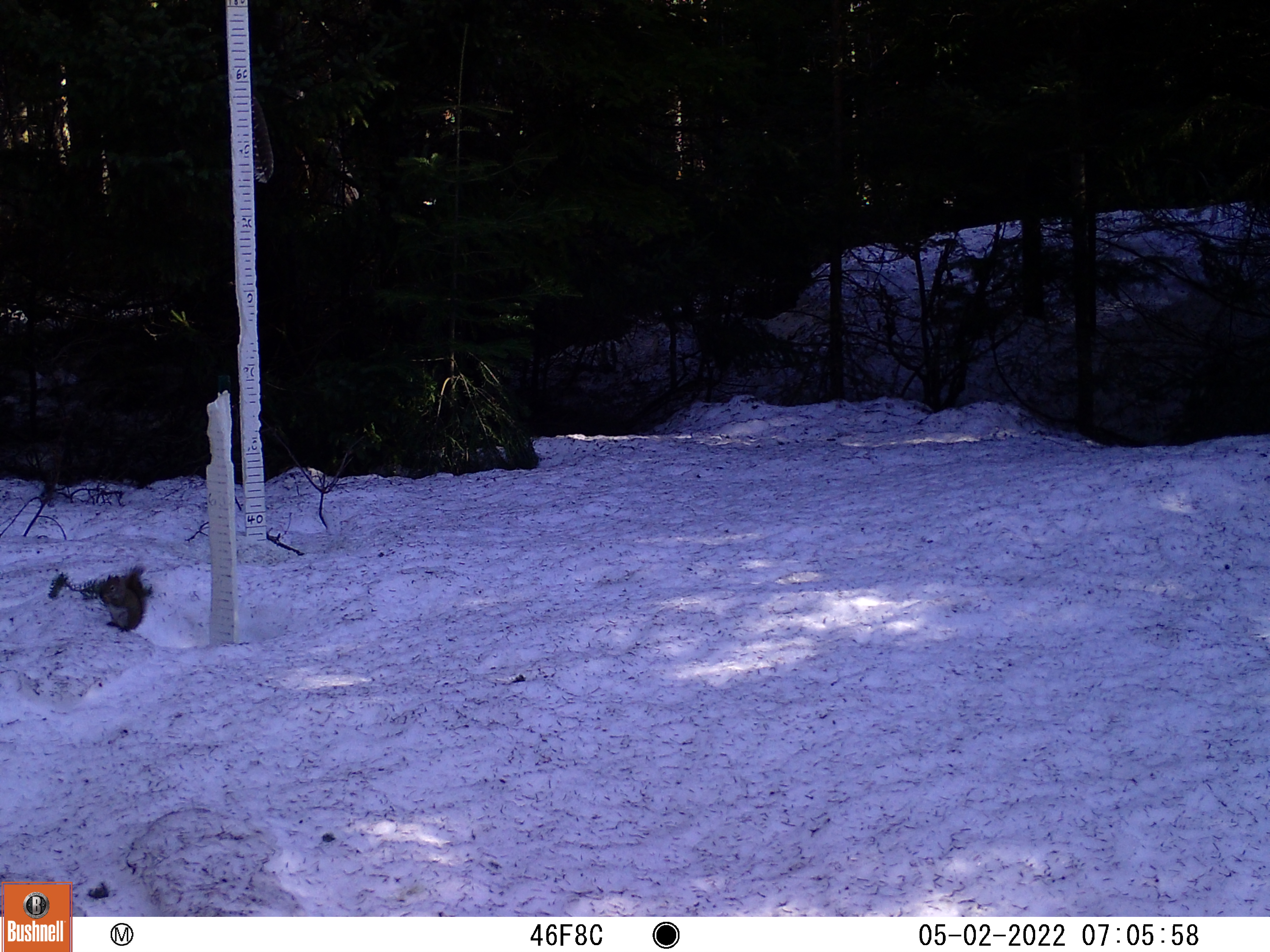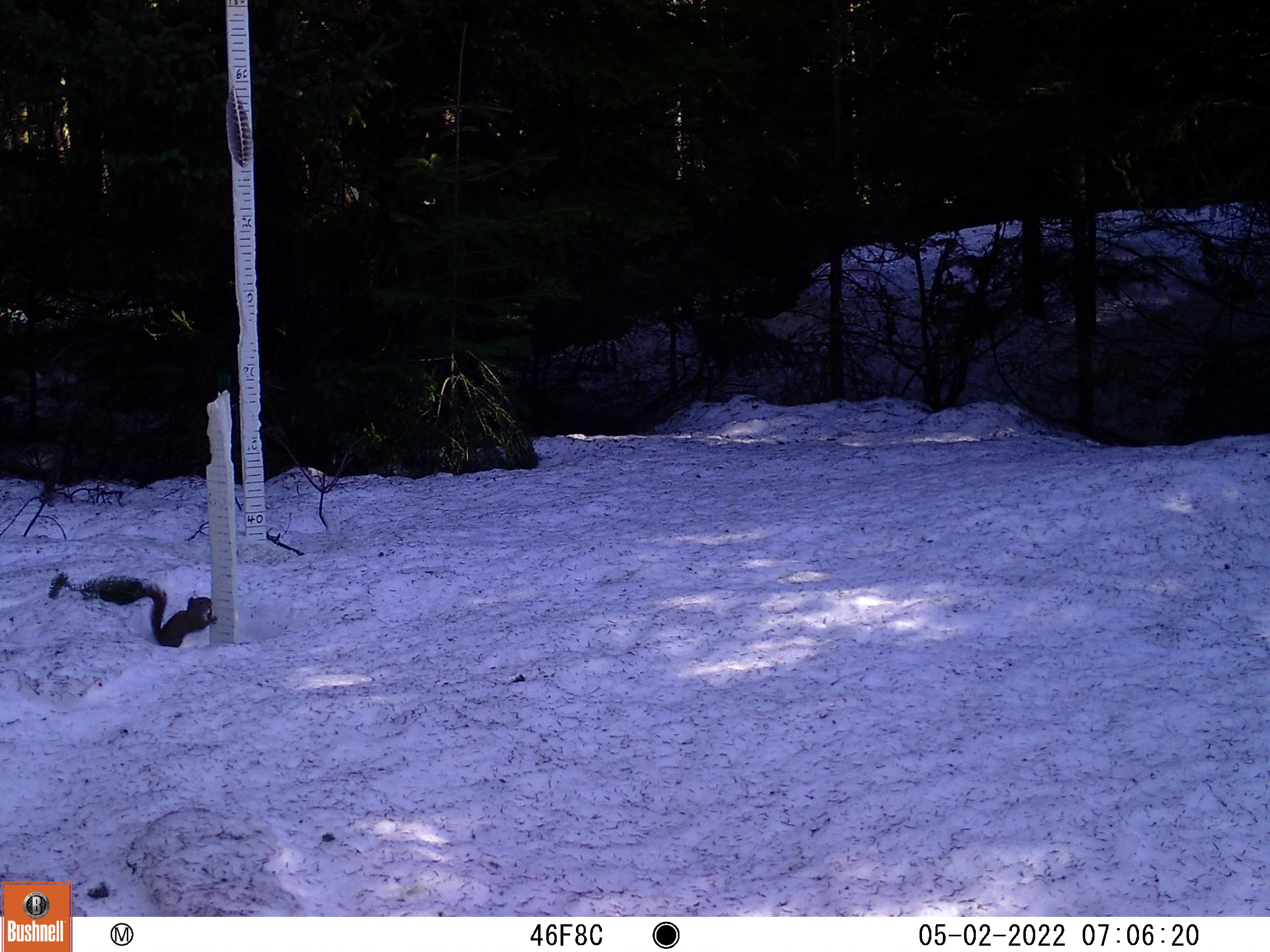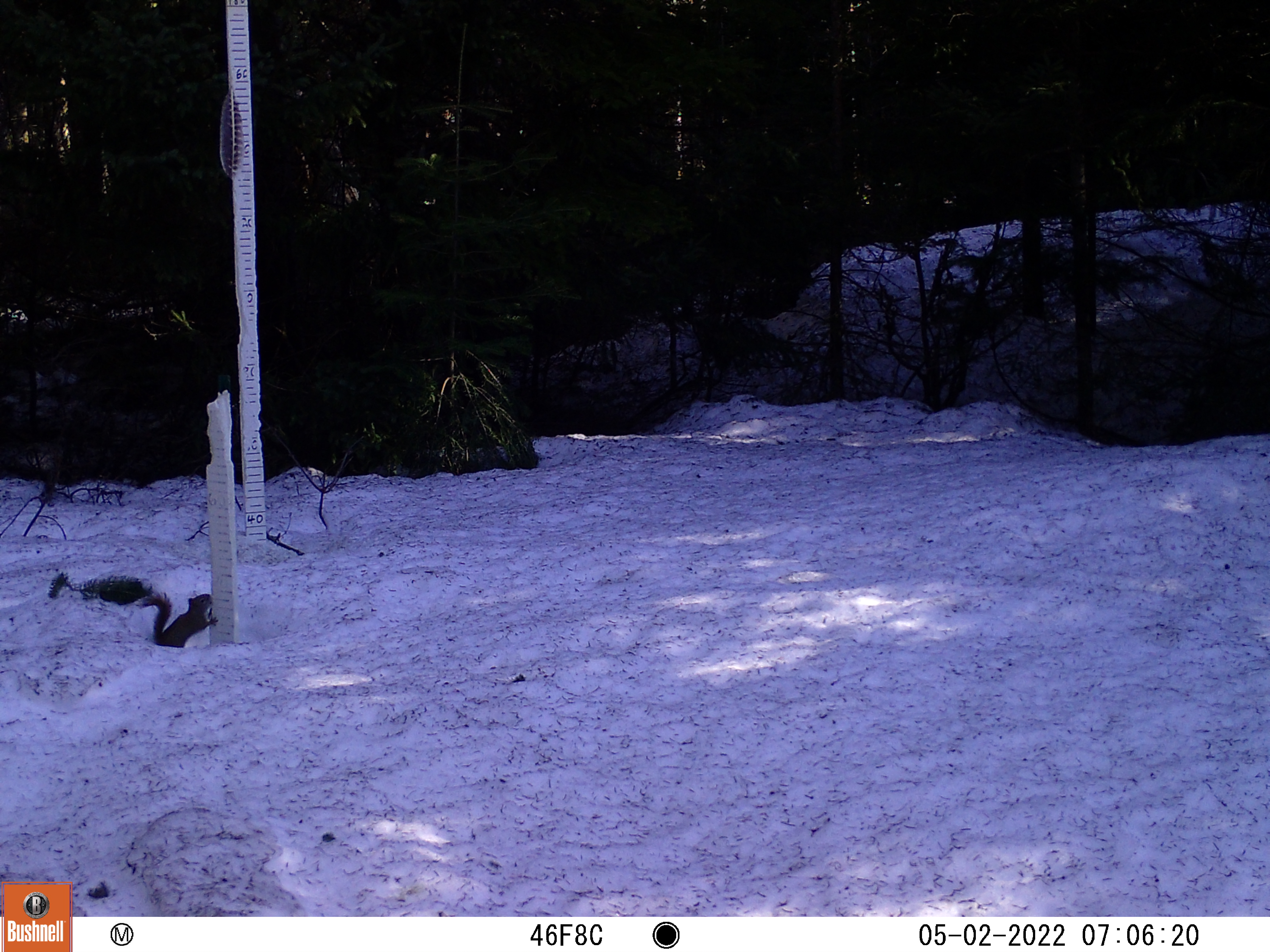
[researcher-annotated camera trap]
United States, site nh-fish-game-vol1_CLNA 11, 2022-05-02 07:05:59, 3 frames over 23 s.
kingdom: Animalia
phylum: Chordata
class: Mammalia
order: Rodentia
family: Sciuridae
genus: Sciurus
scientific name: Sciurus carolinensis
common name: gray squirrel